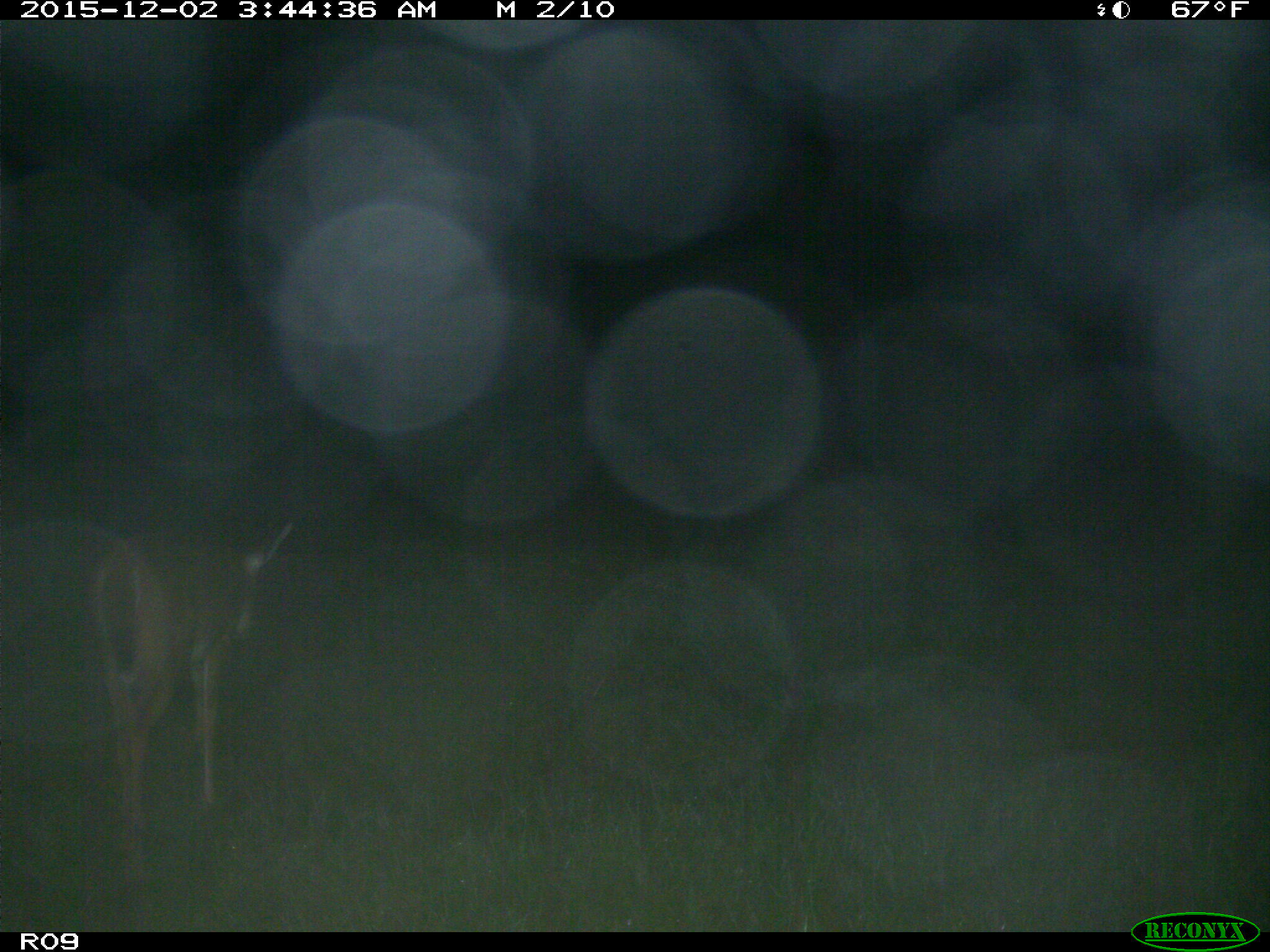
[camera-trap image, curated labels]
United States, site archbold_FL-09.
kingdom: Animalia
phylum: Chordata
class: Mammalia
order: Artiodactyla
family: Cervidae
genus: Odocoileus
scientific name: Odocoileus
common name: deer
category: unidentified deer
Unidentified deer (deer) (Odocoileus).